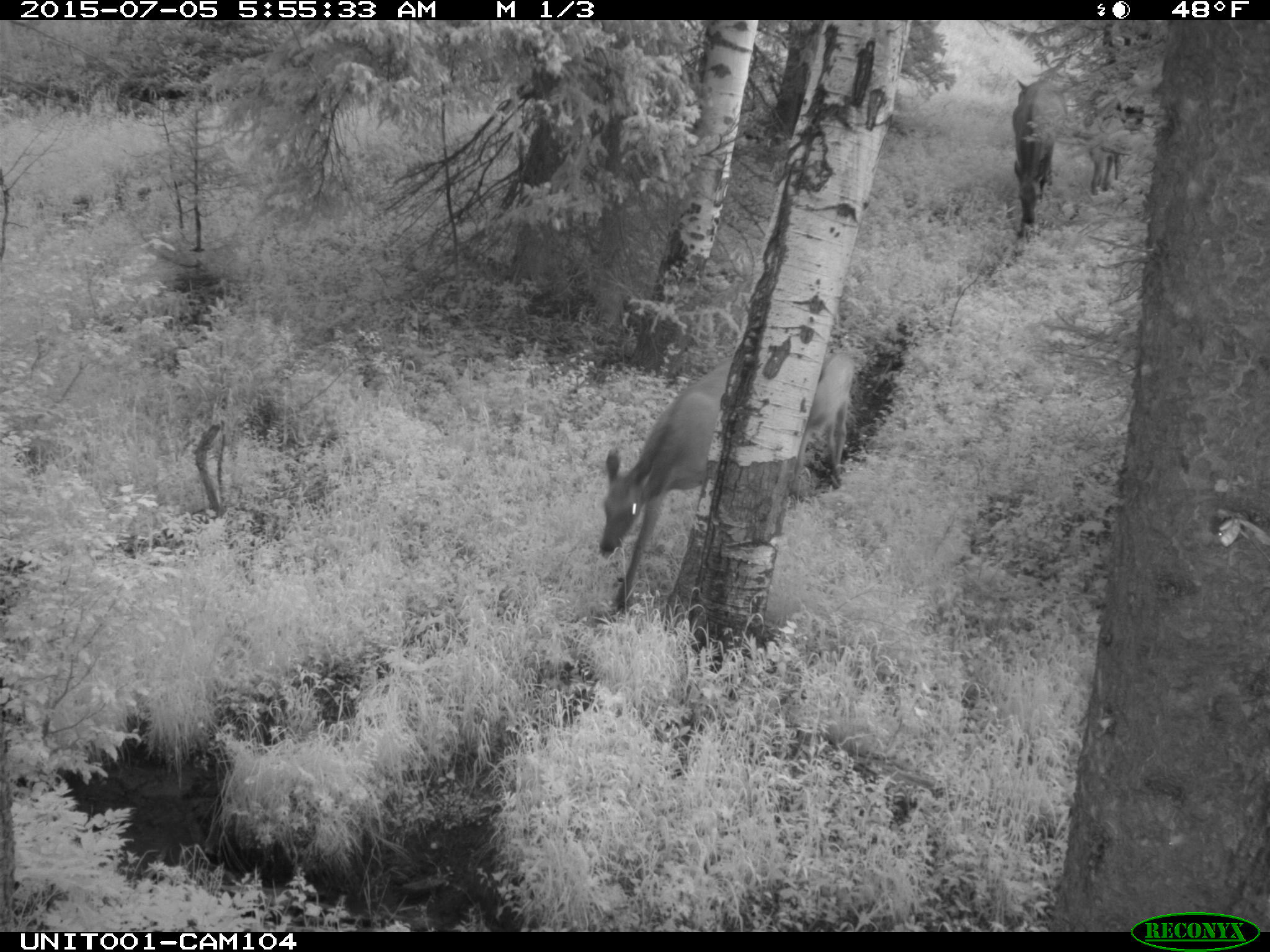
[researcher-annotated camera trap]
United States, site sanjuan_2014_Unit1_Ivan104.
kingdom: Animalia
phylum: Chordata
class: Mammalia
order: Artiodactyla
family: Cervidae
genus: Cervus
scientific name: Cervus elaphus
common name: red deer